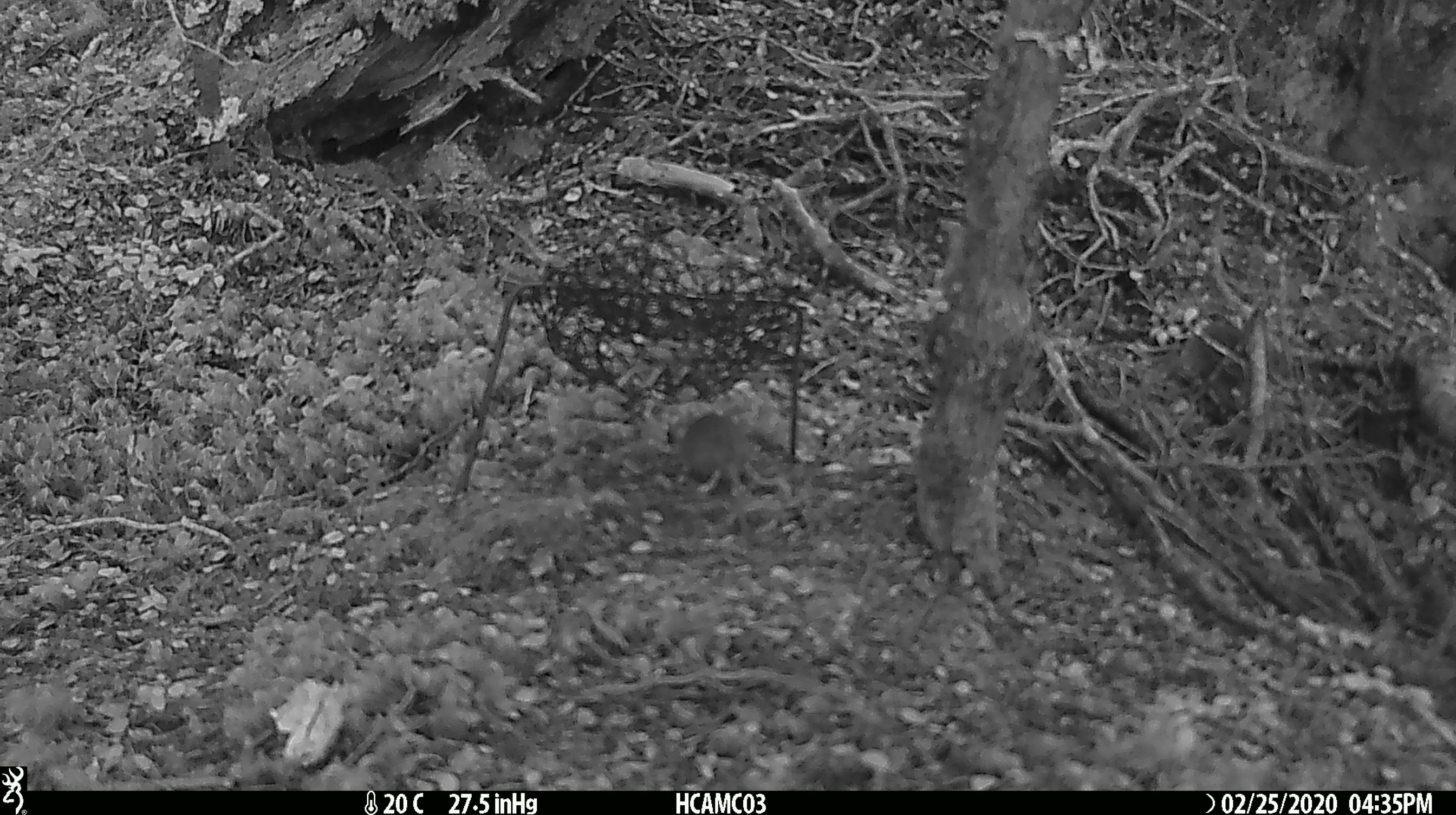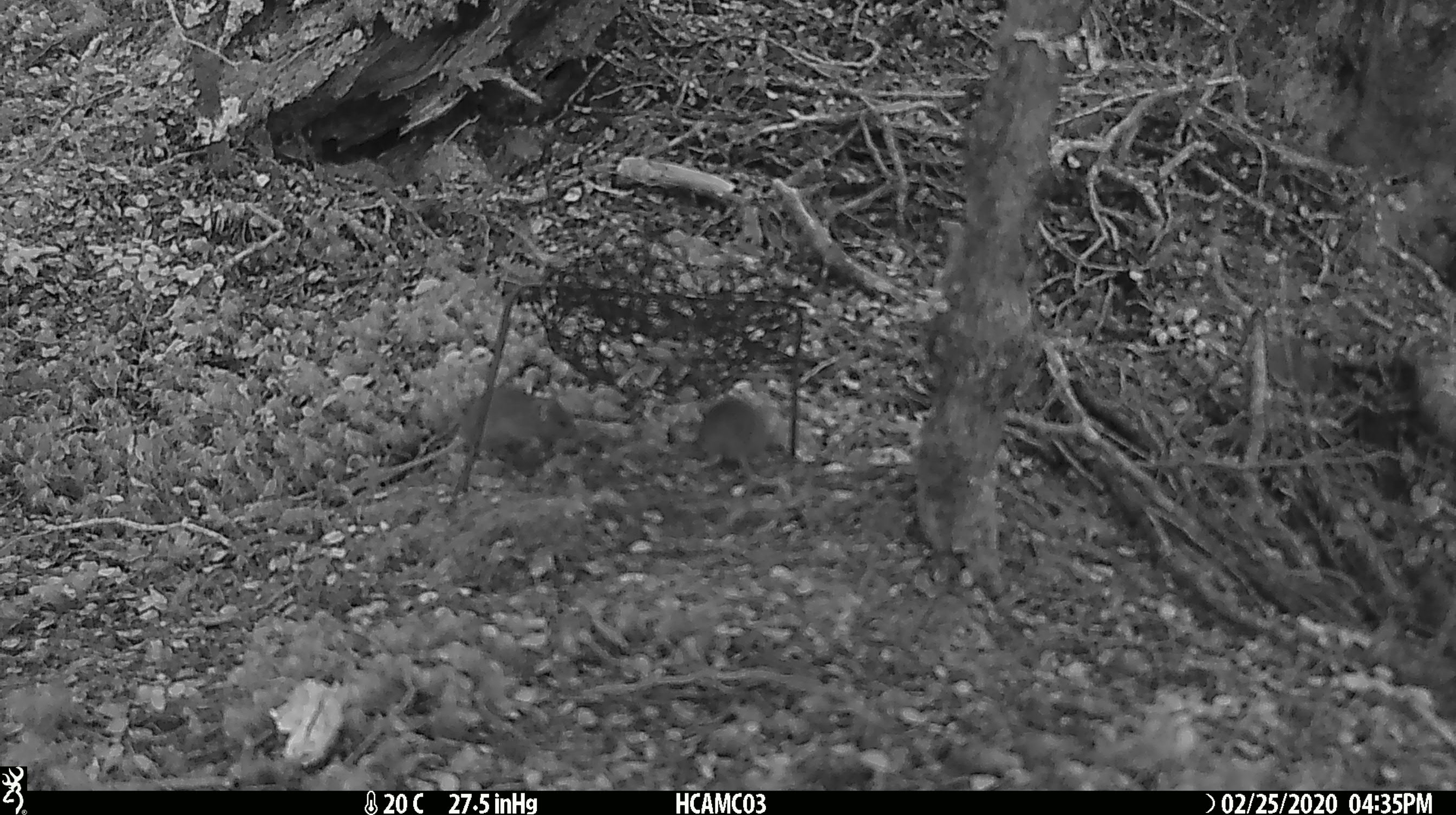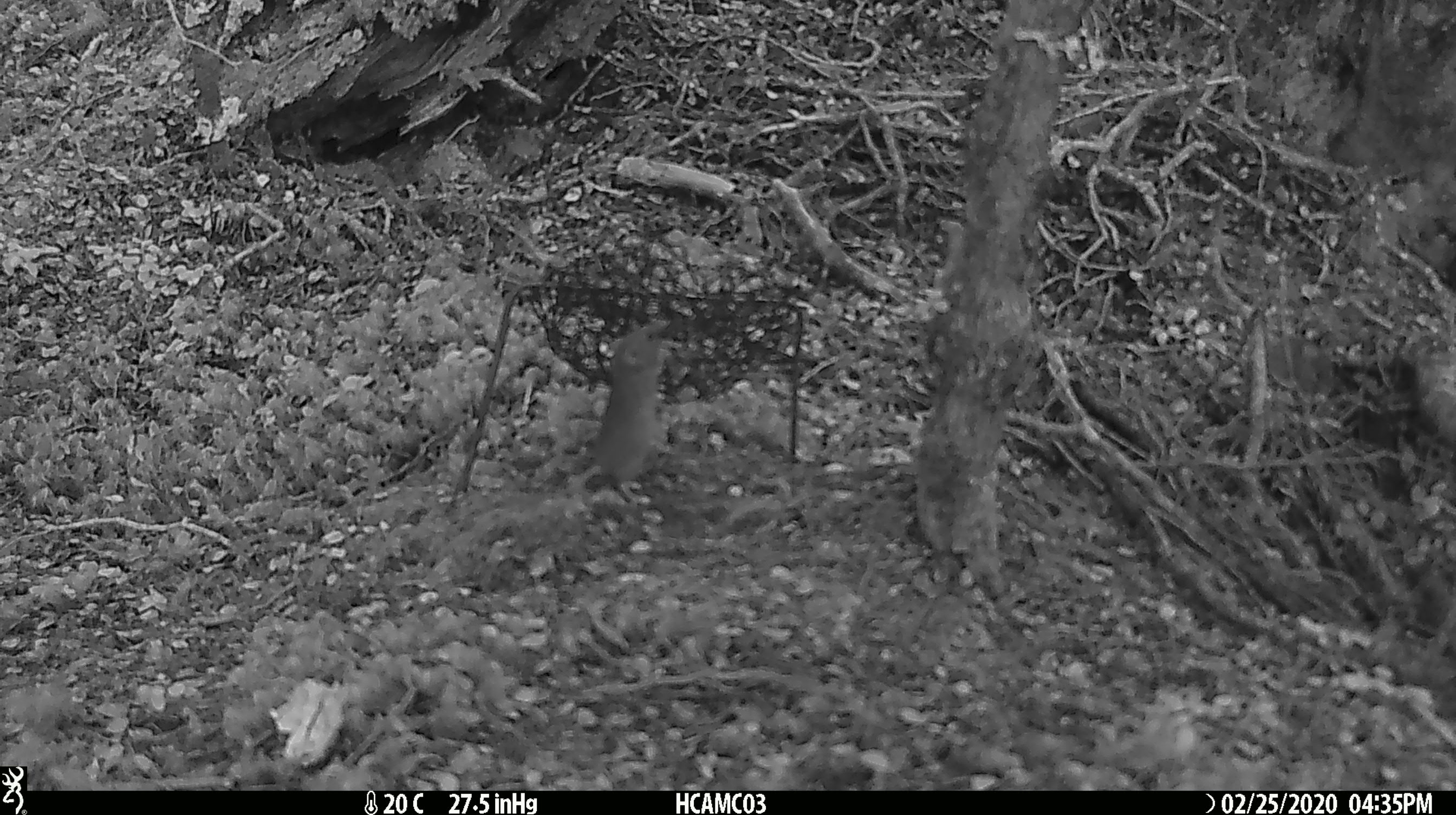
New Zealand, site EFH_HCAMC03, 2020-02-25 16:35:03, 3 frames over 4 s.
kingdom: Animalia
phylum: Chordata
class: Mammalia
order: Rodentia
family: Muridae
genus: Mus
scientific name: Mus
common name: mouse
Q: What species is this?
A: Mouse (Mus).